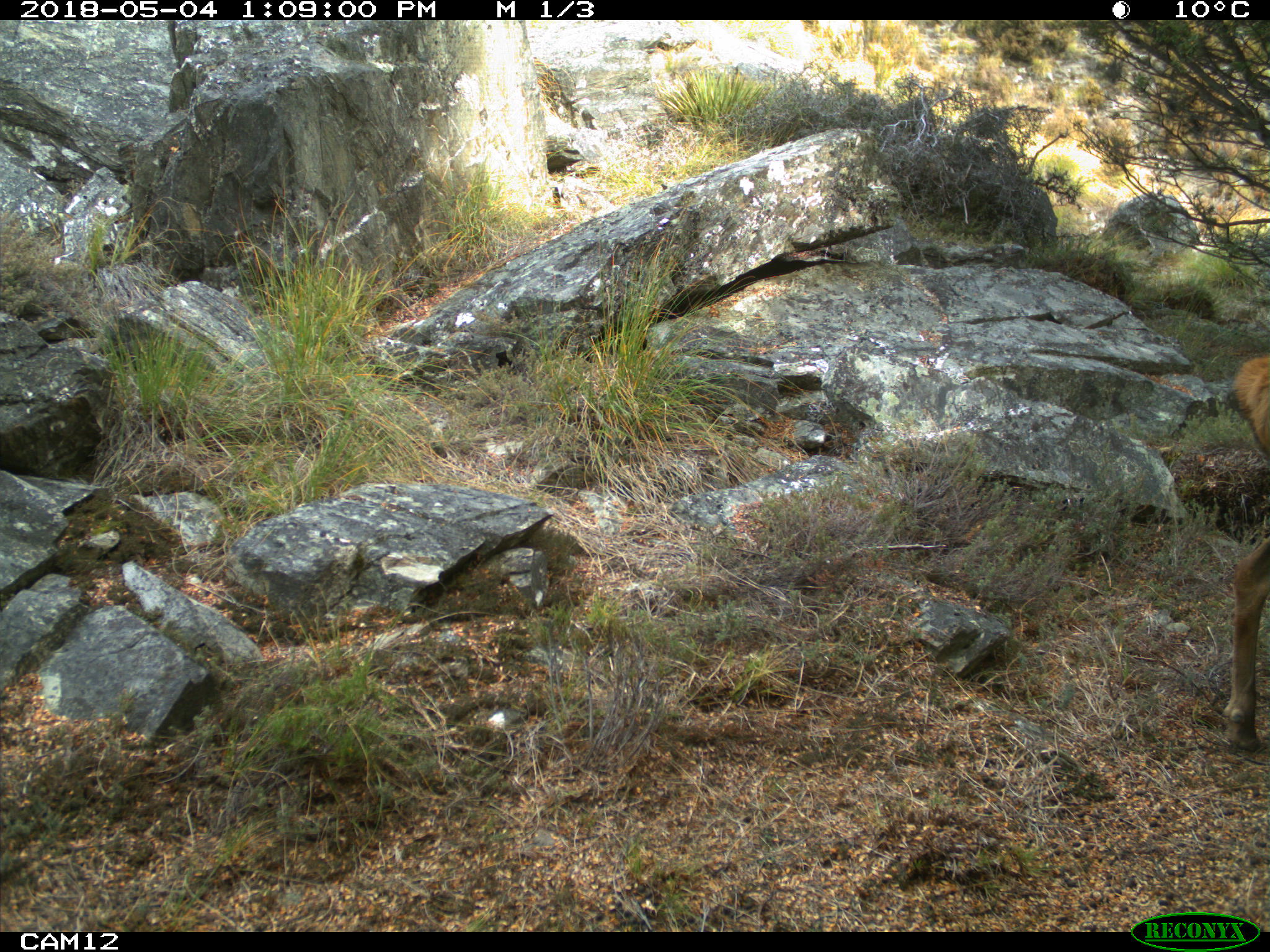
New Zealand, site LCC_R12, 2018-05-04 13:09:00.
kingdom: Animalia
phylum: Chordata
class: Mammalia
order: Artiodactyla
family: Cervidae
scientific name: Cervidae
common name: deer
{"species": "deer (Cervidae)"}